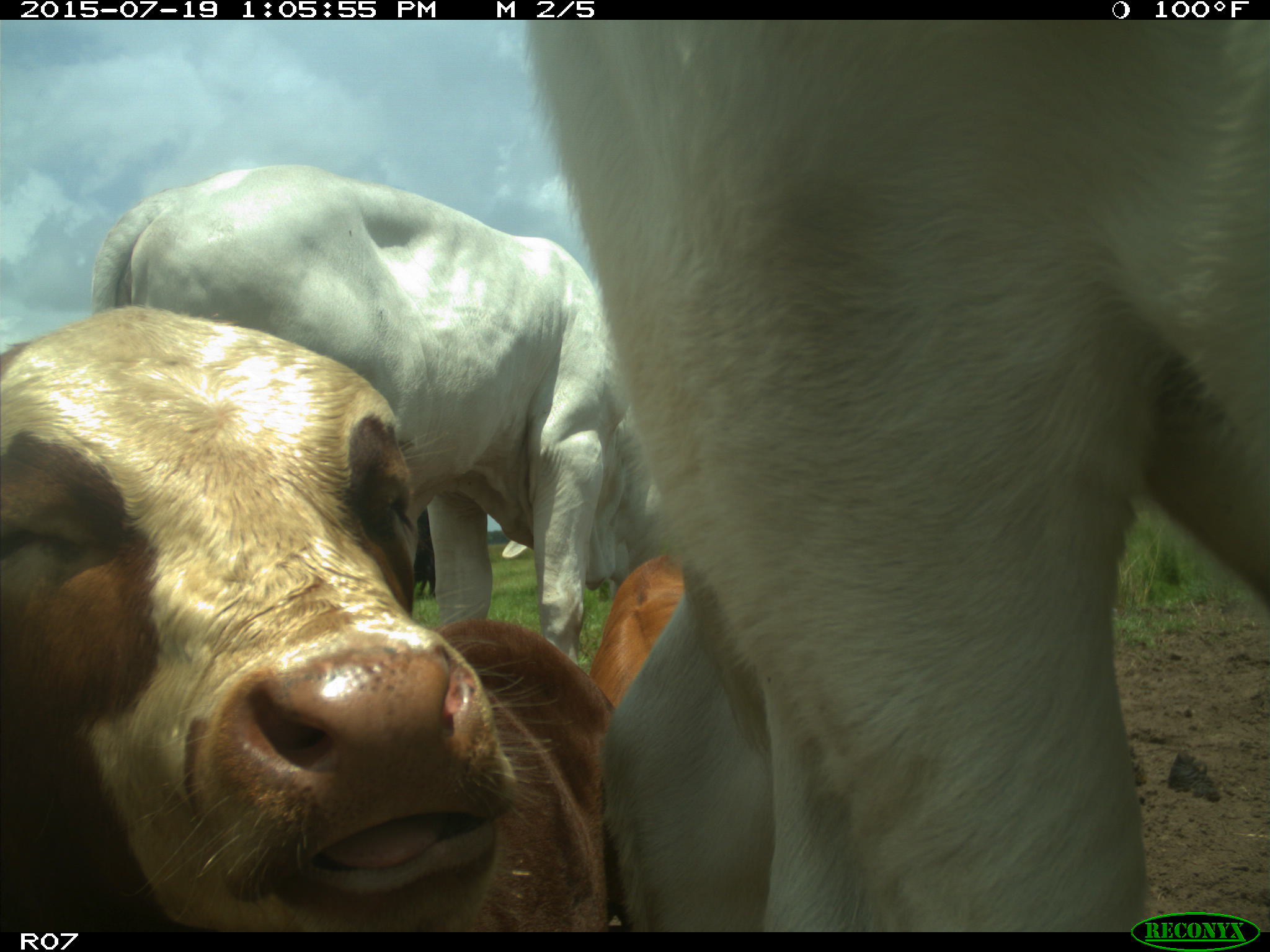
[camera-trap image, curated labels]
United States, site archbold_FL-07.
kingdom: Animalia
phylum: Chordata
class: Mammalia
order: Artiodactyla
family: Bovidae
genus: Bos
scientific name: Bos taurus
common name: domestic cow